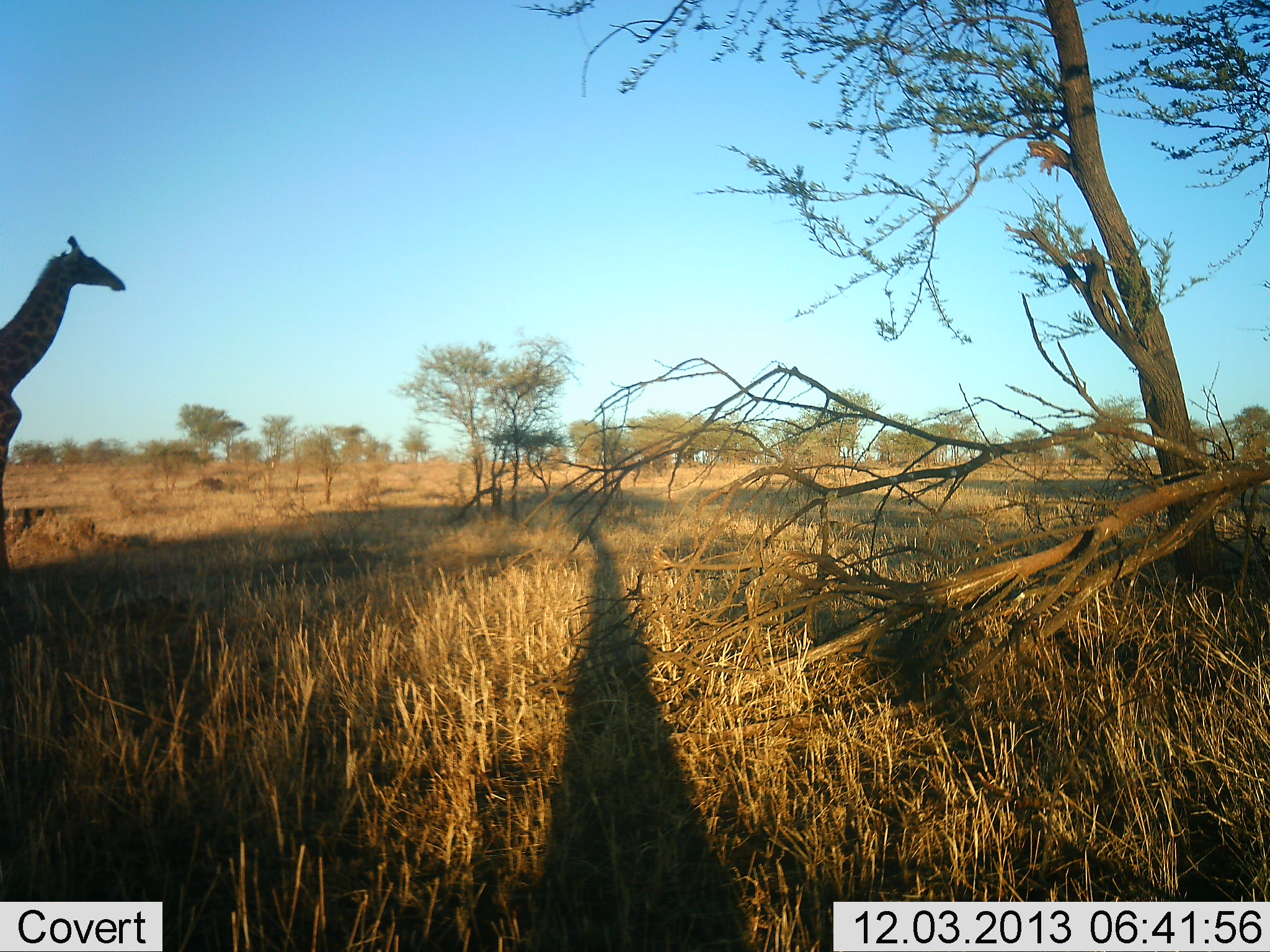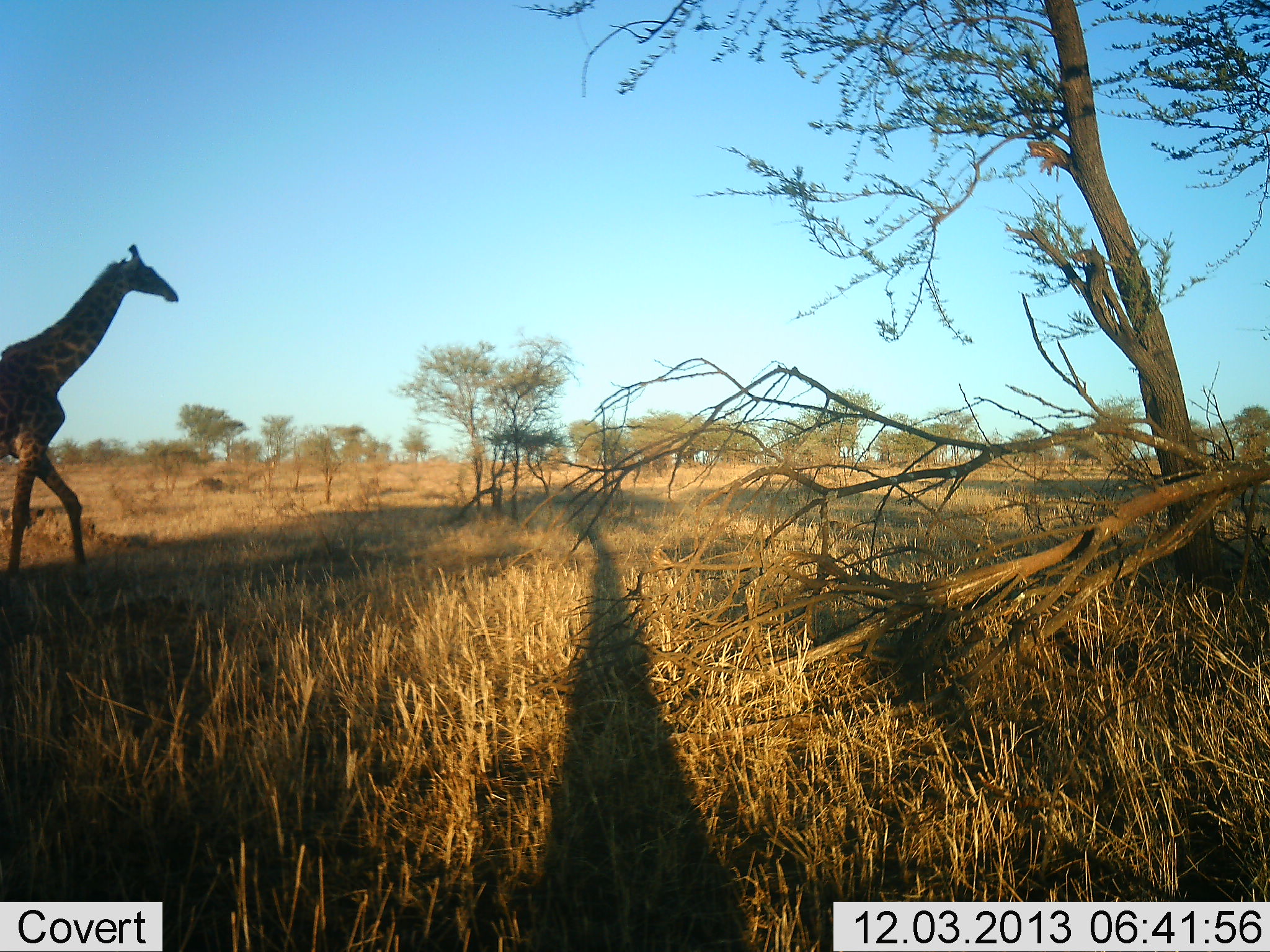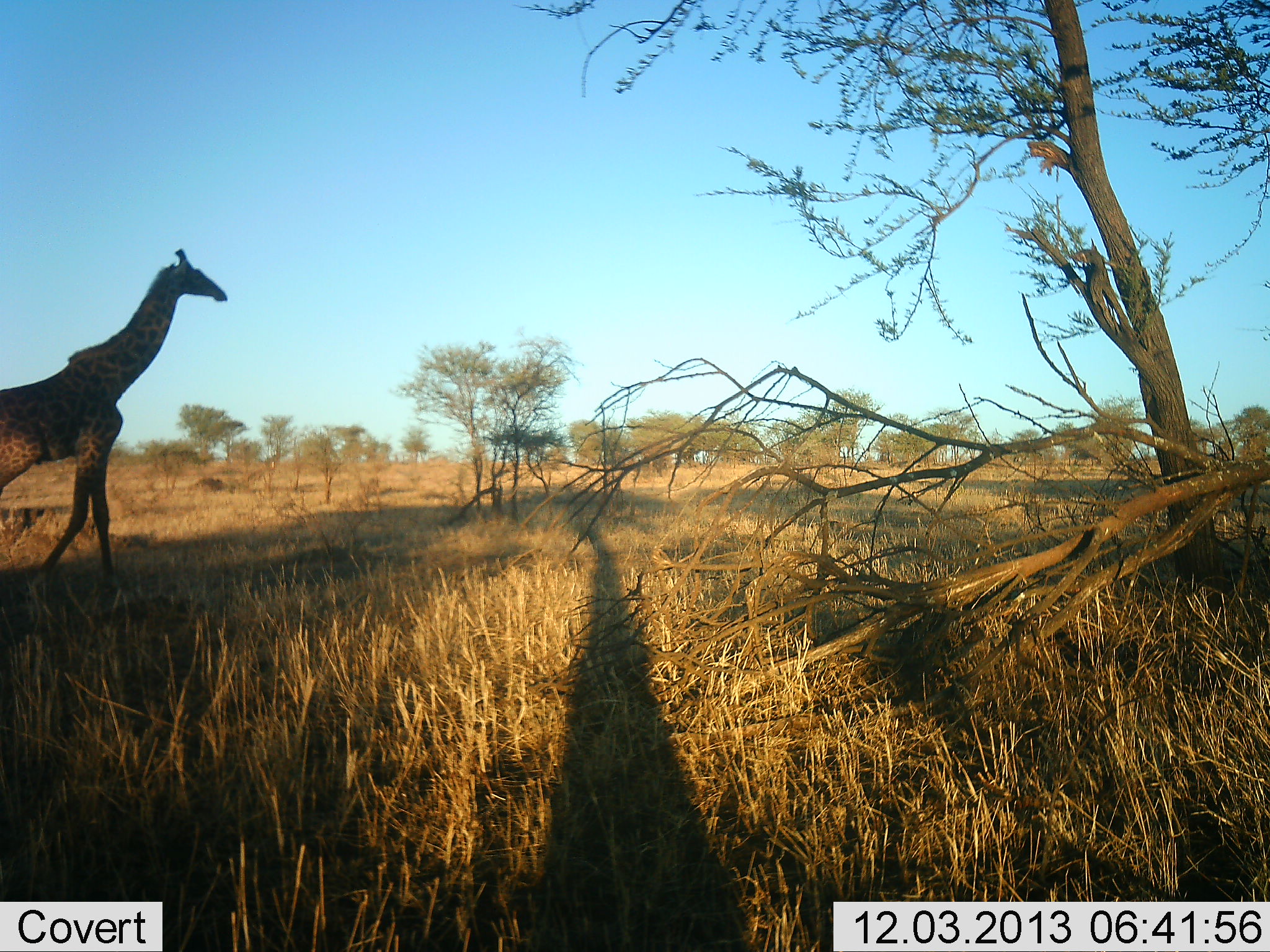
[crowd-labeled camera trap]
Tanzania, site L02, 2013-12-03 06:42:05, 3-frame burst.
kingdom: Animalia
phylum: Chordata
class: Mammalia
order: Artiodactyla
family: Giraffidae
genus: Giraffa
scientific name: Giraffa camelopardalis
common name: giraffe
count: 1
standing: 0%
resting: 0%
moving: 100%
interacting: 0%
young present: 0%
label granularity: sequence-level